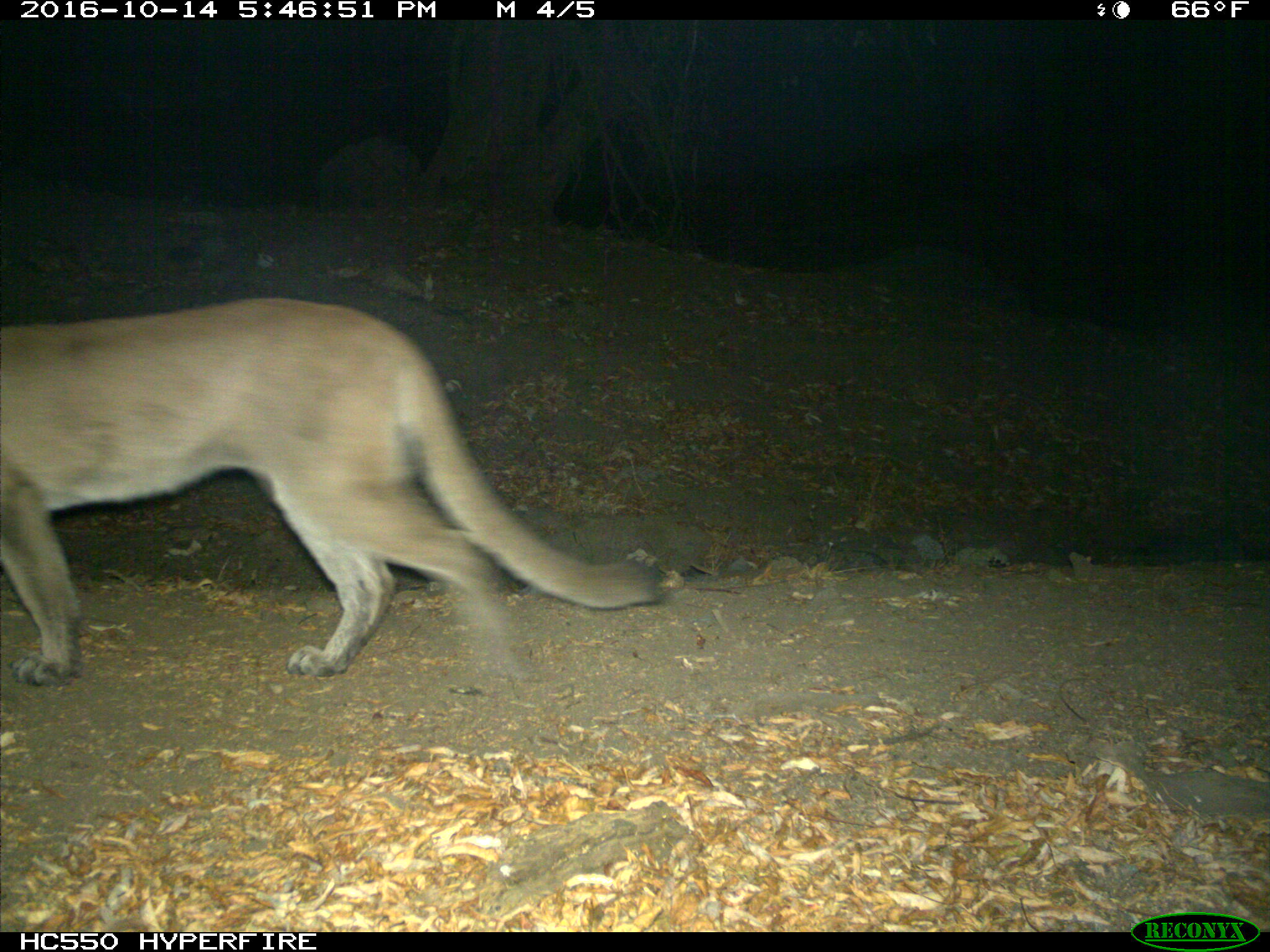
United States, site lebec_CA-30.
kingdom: Animalia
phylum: Chordata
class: Mammalia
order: Carnivora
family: Felidae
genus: Puma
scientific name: Puma concolor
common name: mountain lion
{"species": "Puma concolor (mountain lion)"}